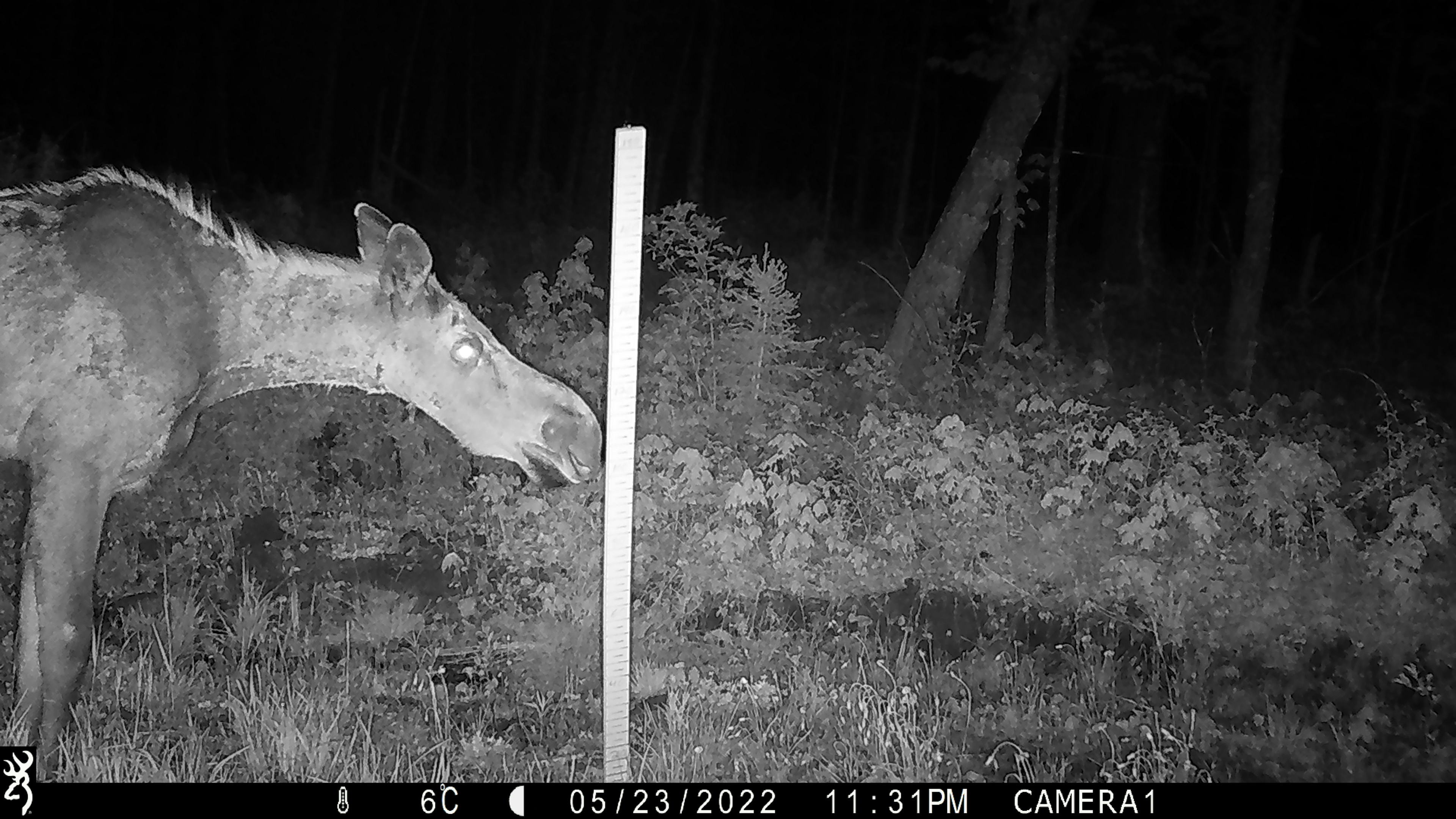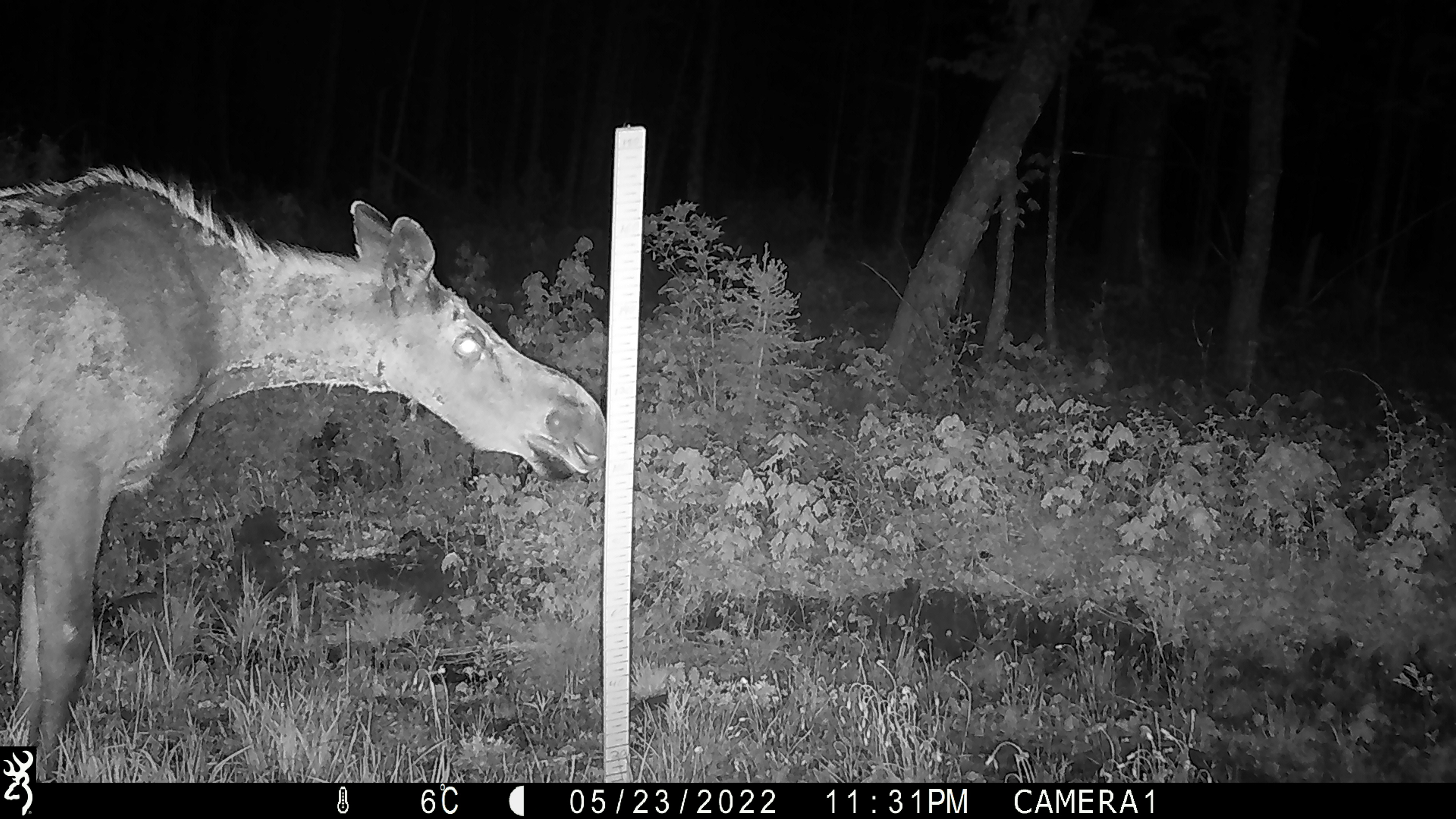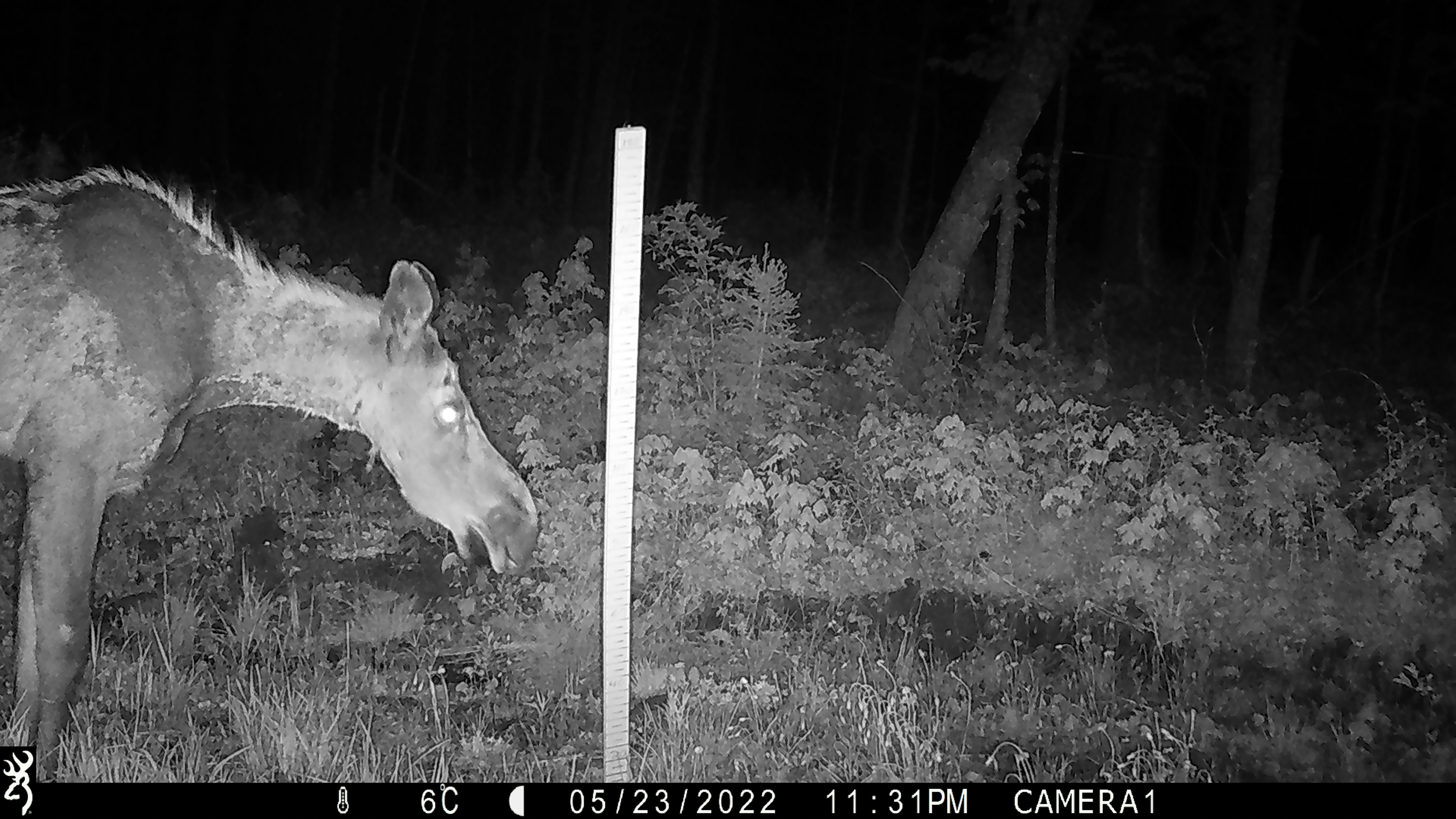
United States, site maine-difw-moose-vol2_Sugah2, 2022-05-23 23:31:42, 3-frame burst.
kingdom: Animalia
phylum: Chordata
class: Mammalia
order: Artiodactyla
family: Cervidae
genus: Alces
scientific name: Alces alces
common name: moose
Moose (Alces alces).